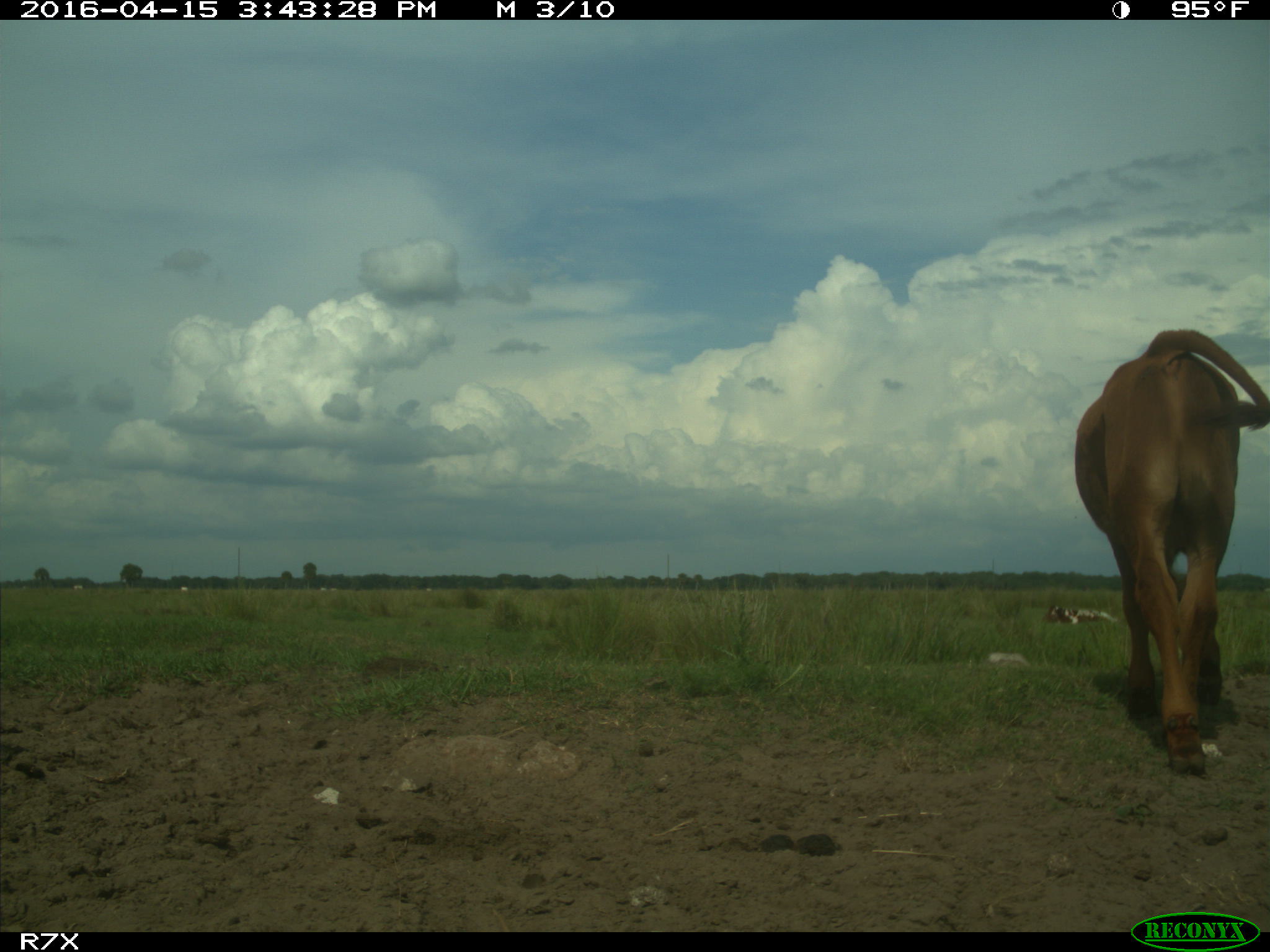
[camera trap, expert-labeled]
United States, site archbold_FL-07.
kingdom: Animalia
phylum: Chordata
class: Mammalia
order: Artiodactyla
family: Bovidae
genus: Bos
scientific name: Bos taurus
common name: domestic cow